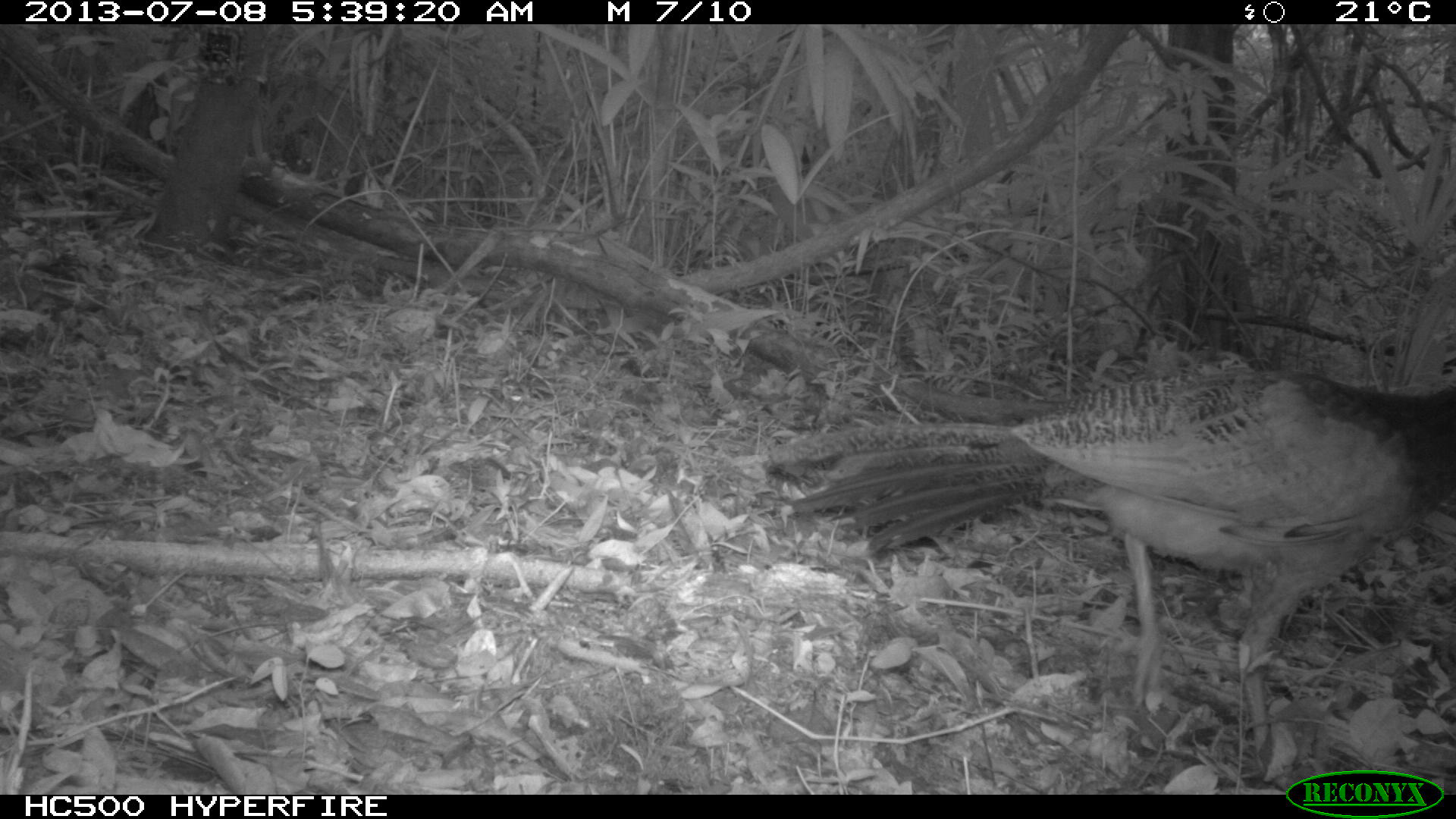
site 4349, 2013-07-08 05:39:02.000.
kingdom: Animalia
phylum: Chordata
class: Aves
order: Galliformes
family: Cracidae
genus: Crax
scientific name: Crax rubra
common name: great curassow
Crax rubra (great curassow), count 1, sex female.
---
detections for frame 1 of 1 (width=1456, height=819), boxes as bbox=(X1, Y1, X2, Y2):
crax rubra: bbox=(763, 353, 1451, 777)